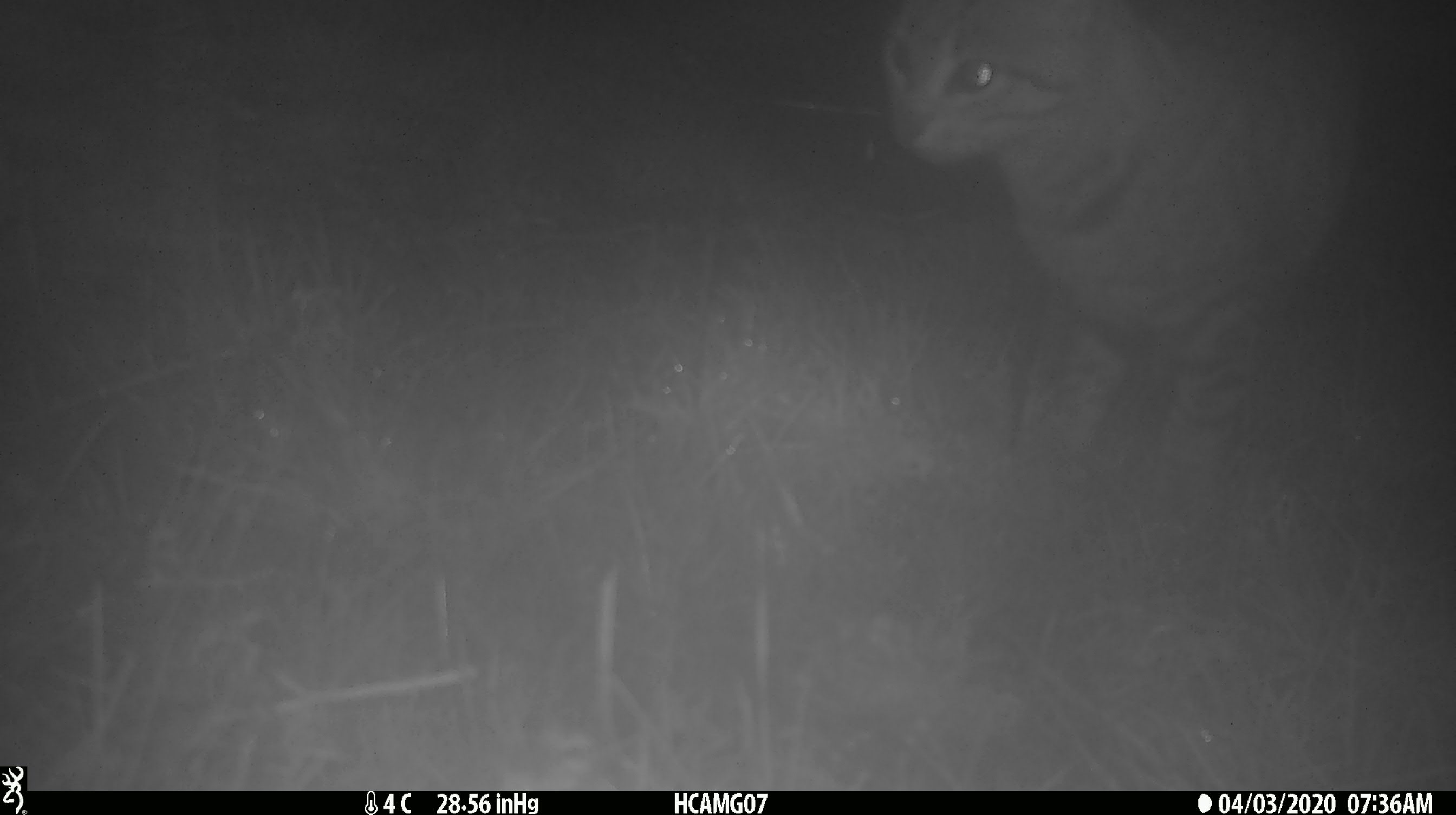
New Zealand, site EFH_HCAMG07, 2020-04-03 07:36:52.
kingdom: Animalia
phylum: Chordata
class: Mammalia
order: Carnivora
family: Felidae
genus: Felis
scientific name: Felis catus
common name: domestic cat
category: cat